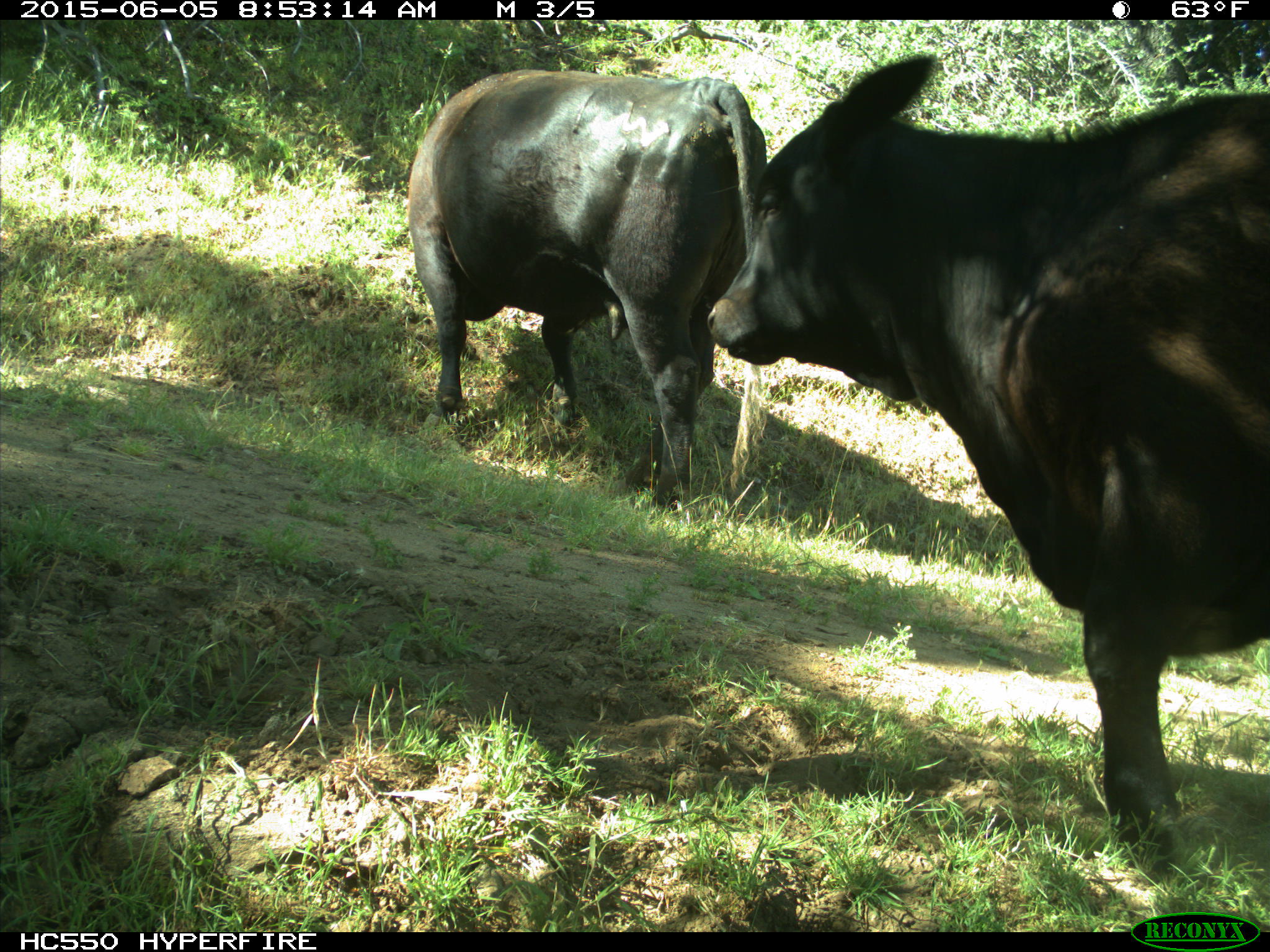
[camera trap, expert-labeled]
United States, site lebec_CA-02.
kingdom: Animalia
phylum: Chordata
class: Mammalia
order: Artiodactyla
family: Bovidae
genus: Bos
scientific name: Bos taurus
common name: domestic cow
Bos taurus (domestic cow).